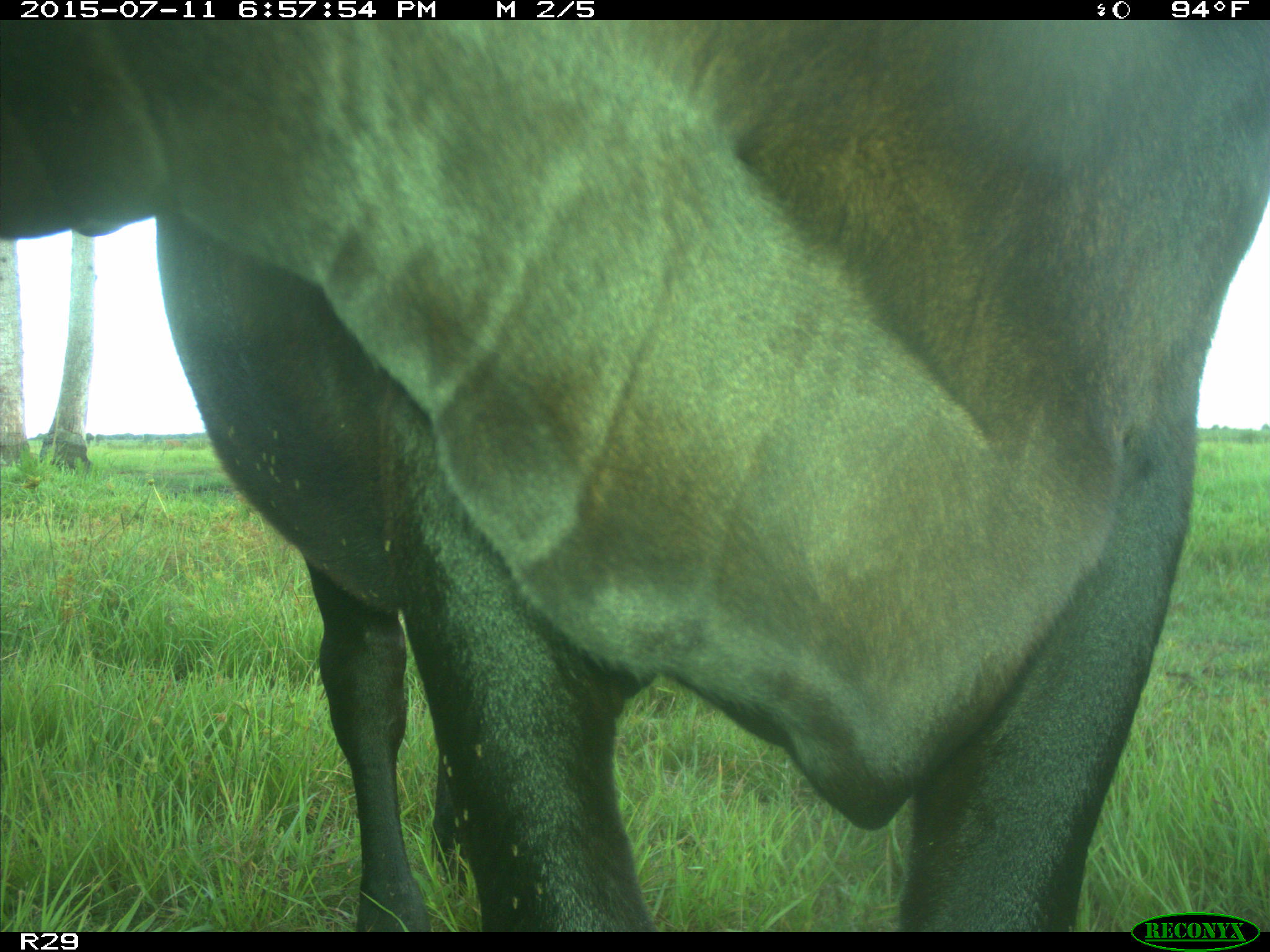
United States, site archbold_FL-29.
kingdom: Animalia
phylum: Chordata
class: Mammalia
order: Artiodactyla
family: Bovidae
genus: Bos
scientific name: Bos taurus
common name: domestic cow